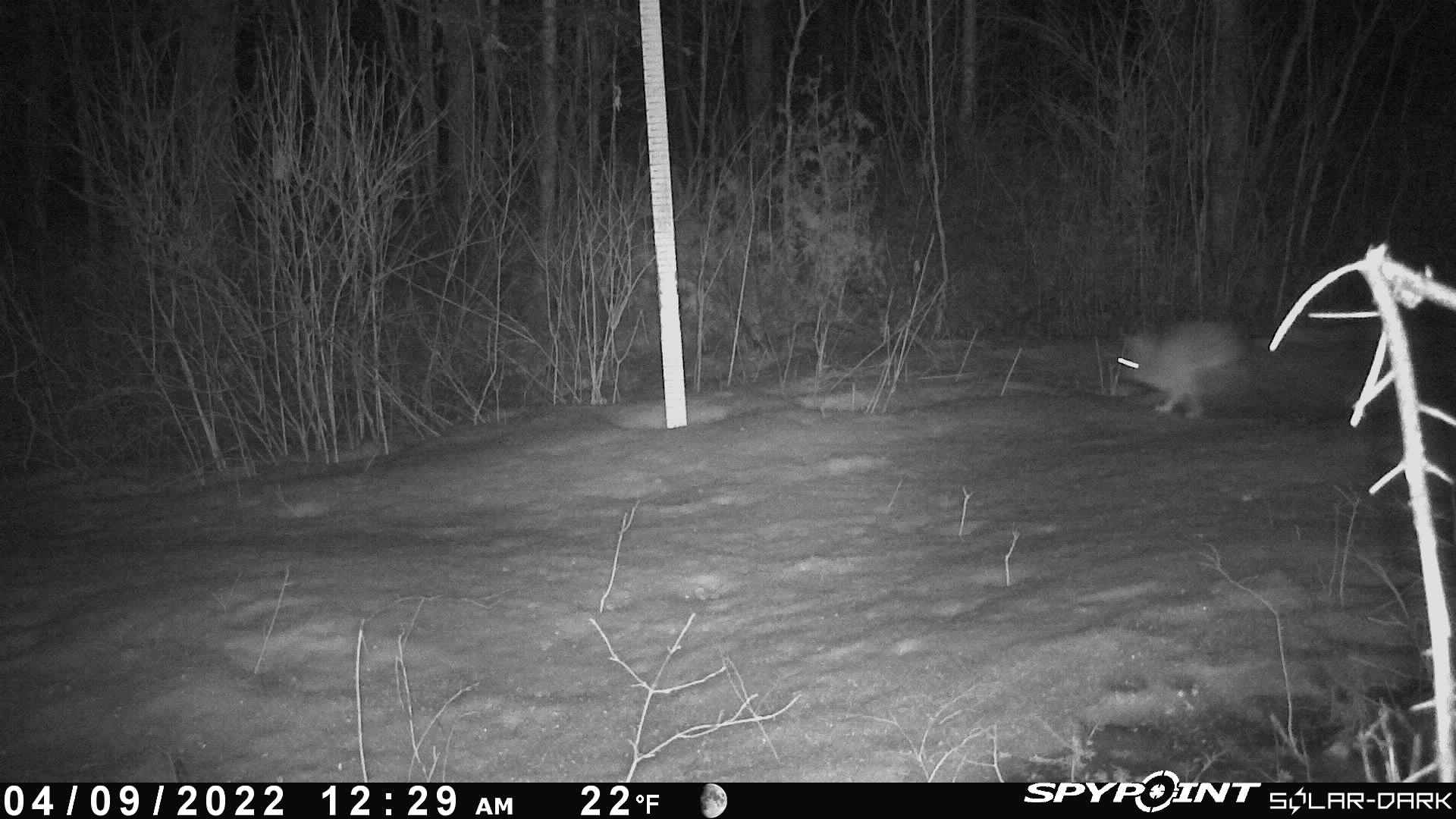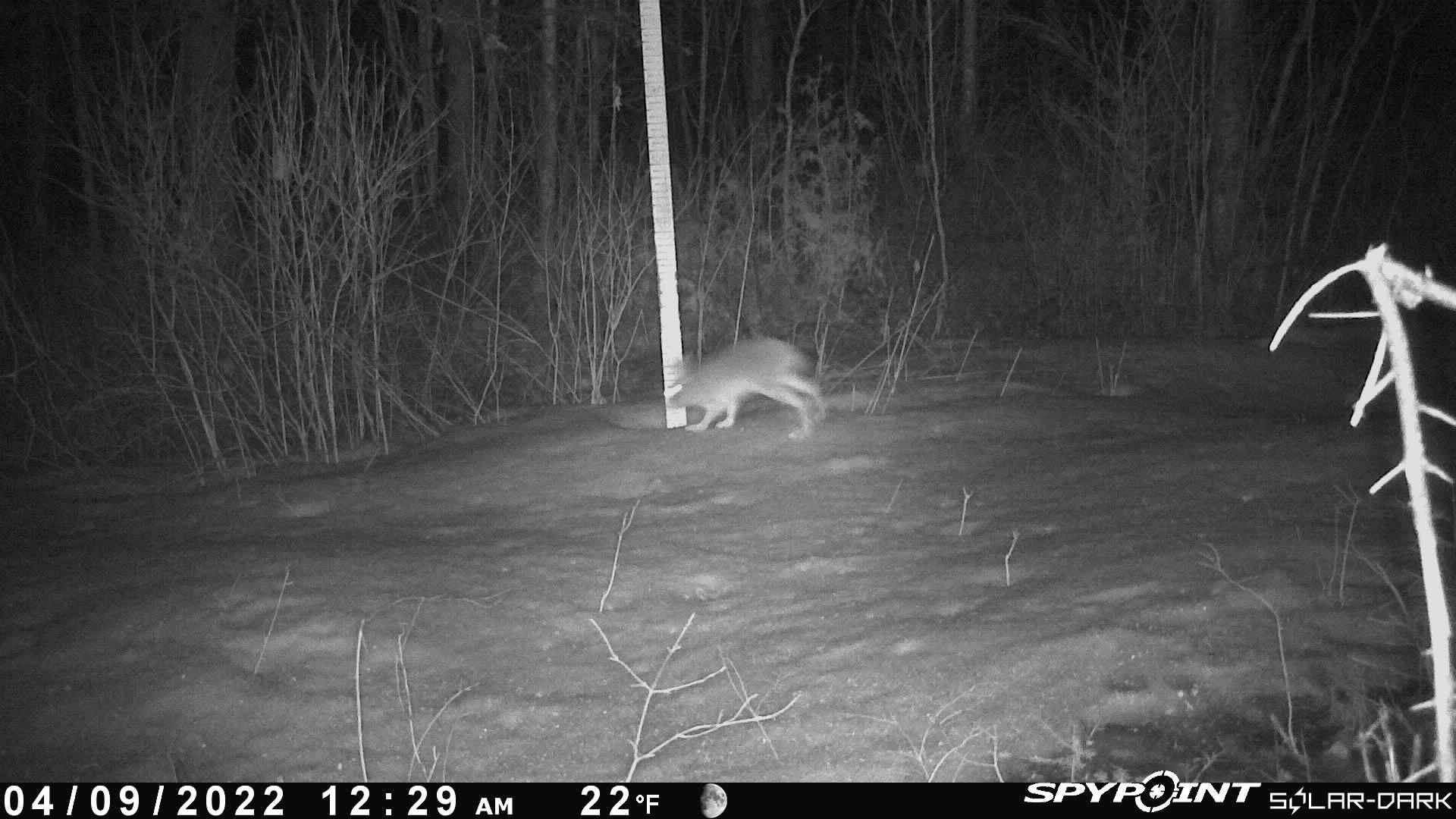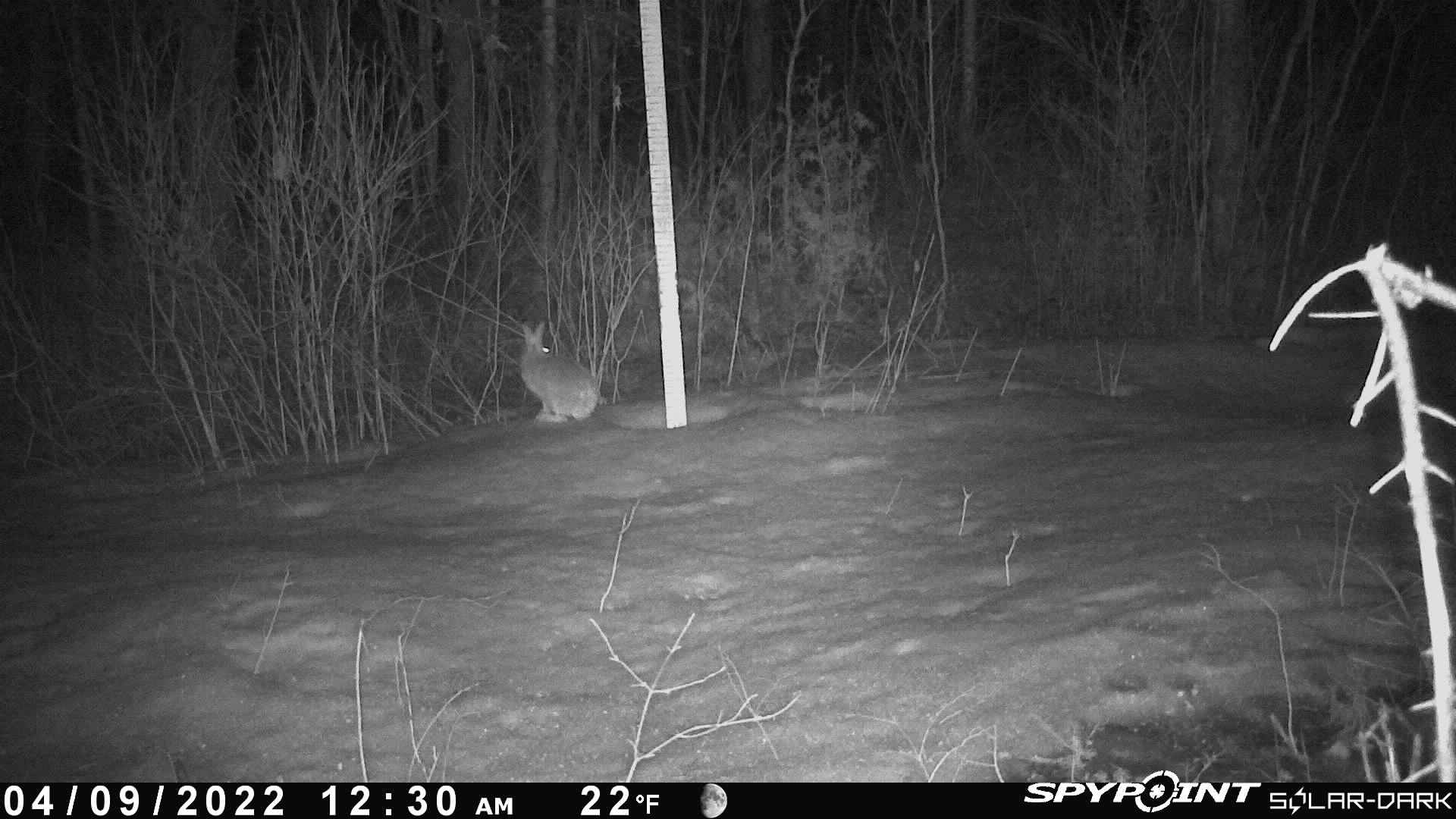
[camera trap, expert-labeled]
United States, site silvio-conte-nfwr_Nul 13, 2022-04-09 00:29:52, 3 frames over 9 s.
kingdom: Animalia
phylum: Chordata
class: Mammalia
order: Lagomorpha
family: Leporidae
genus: Lepus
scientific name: Lepus americanus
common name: snowshoe hare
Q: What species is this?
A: Snowshoe hare (Lepus americanus).